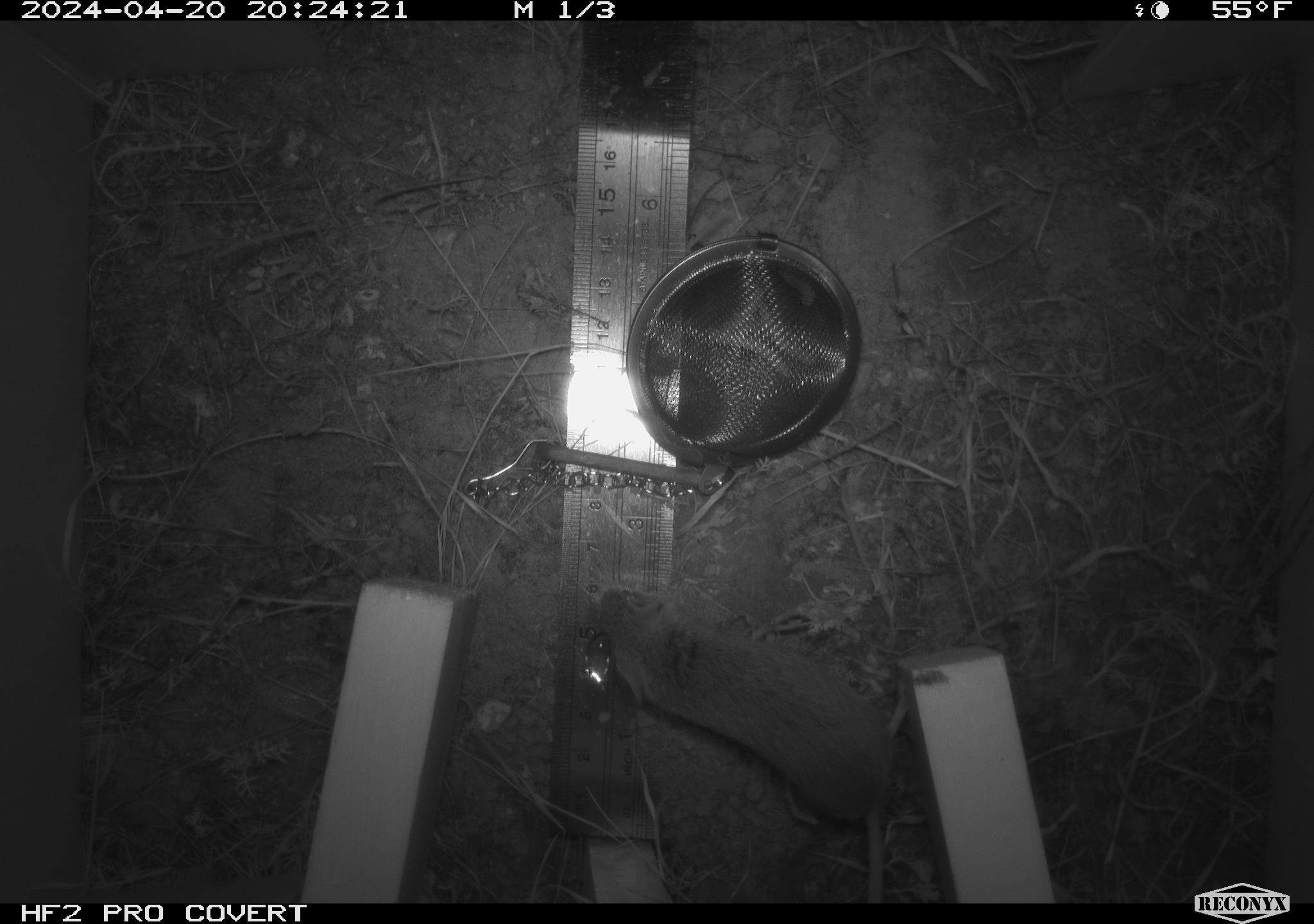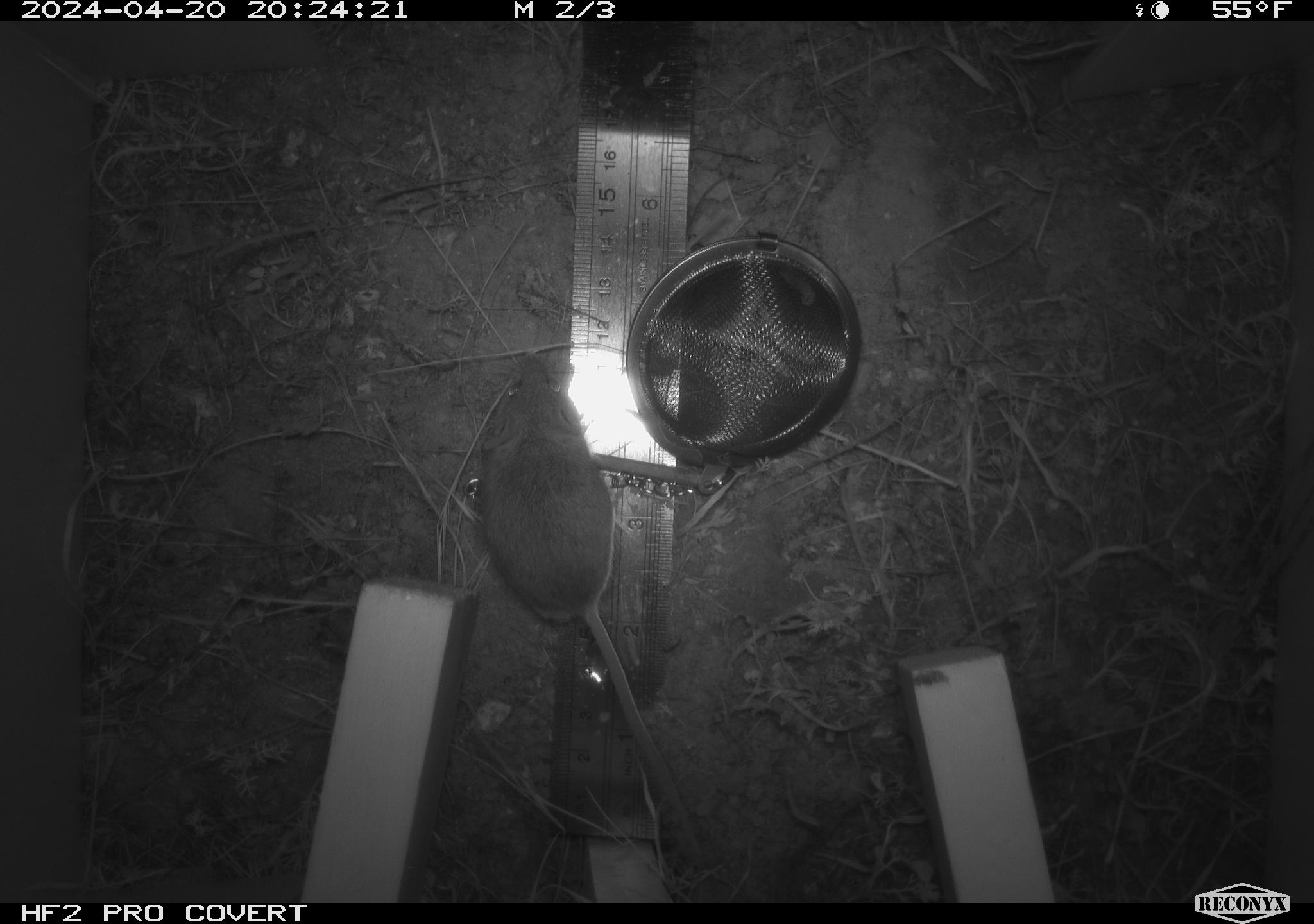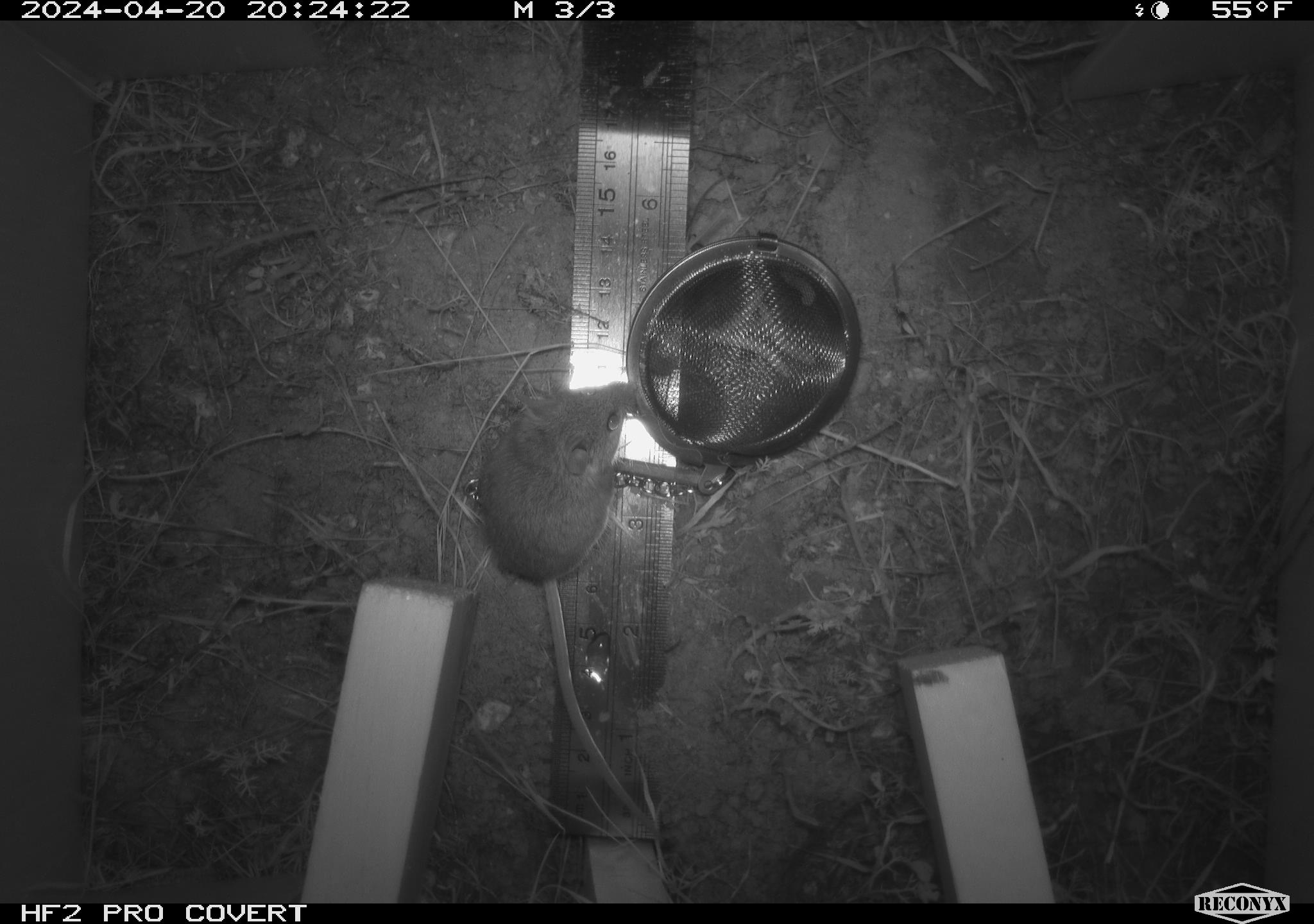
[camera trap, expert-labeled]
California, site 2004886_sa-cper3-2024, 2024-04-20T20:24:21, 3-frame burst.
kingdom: Animalia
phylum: Chordata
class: Mammalia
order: Rodentia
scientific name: Rodentia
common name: rodent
Rodent (Rodentia).